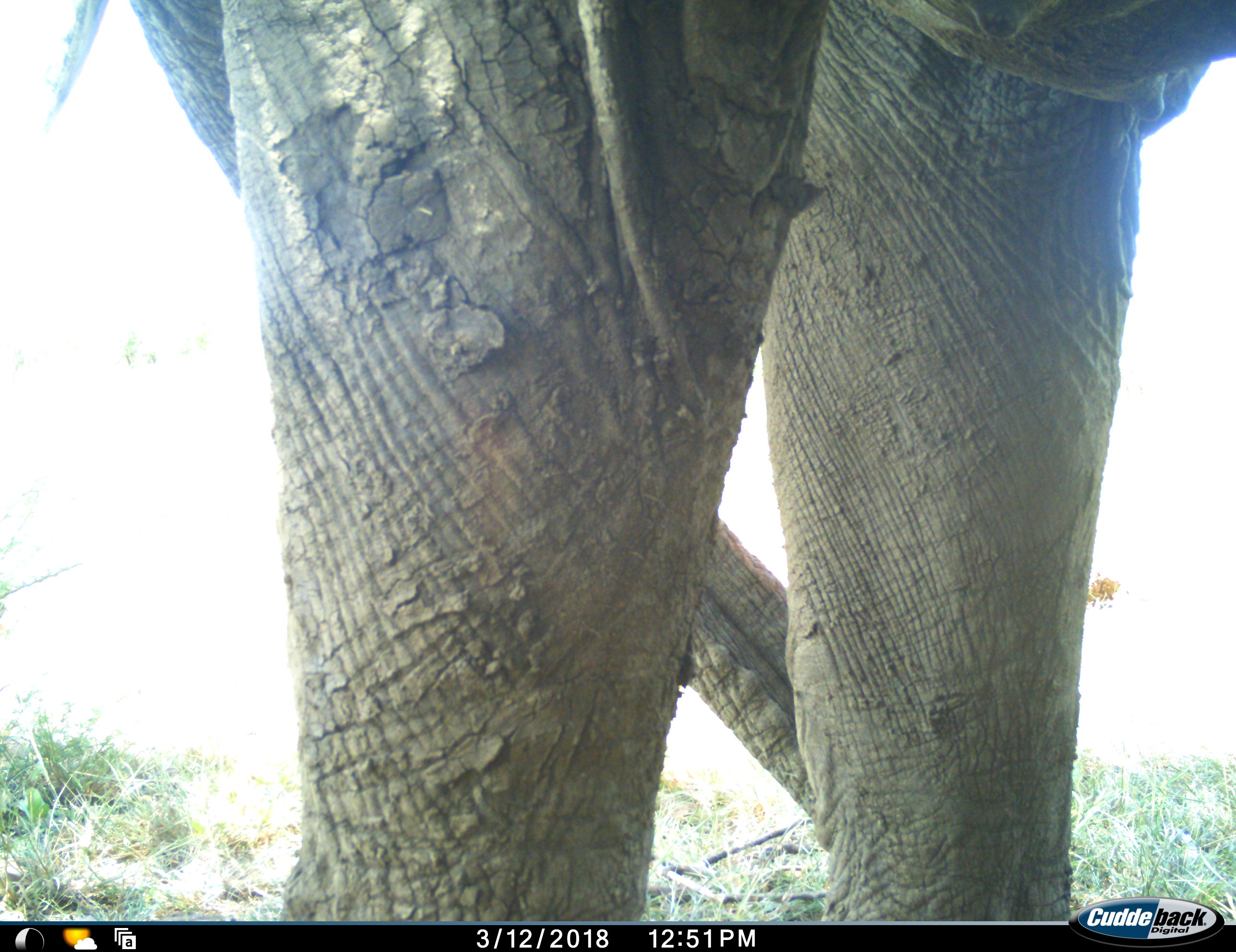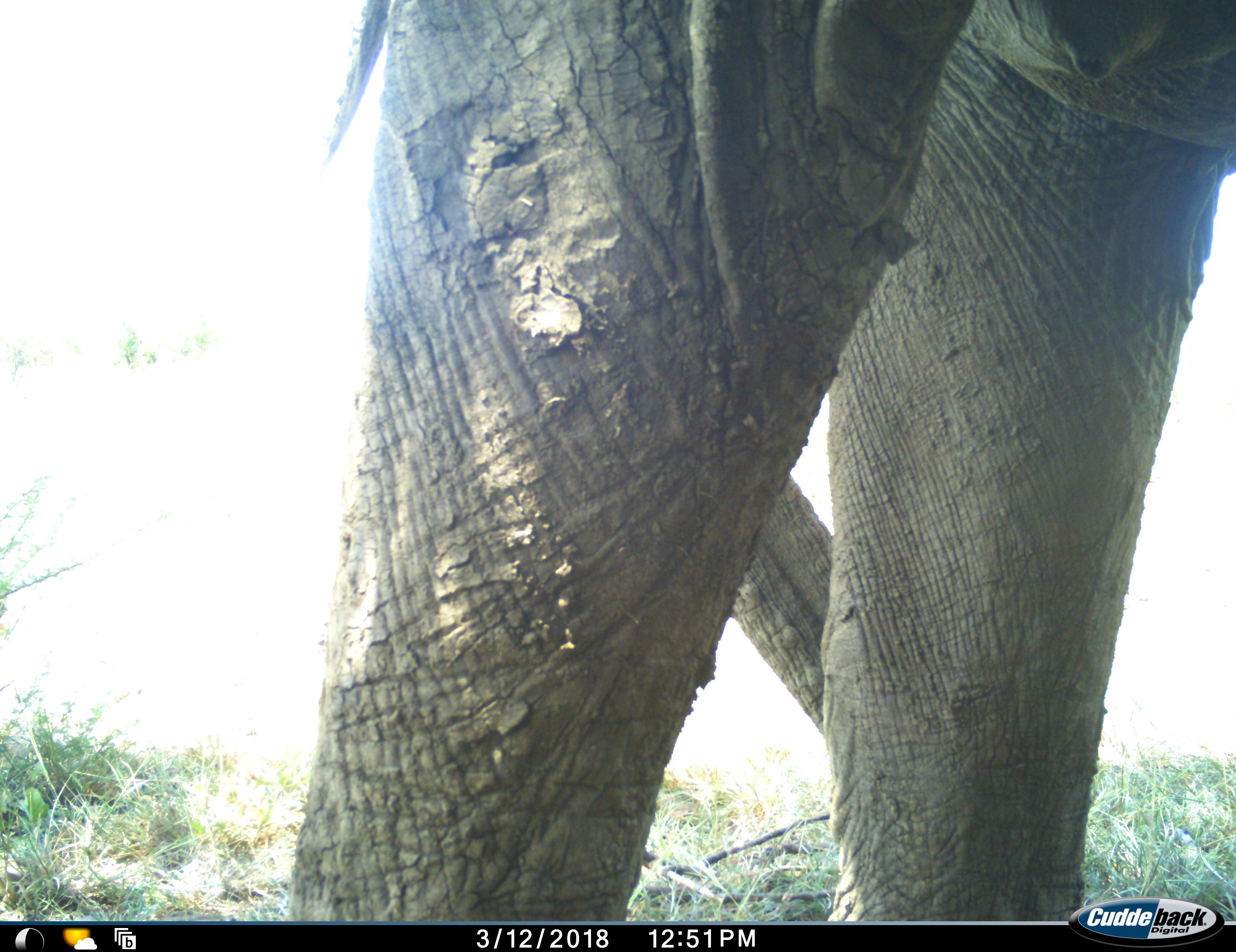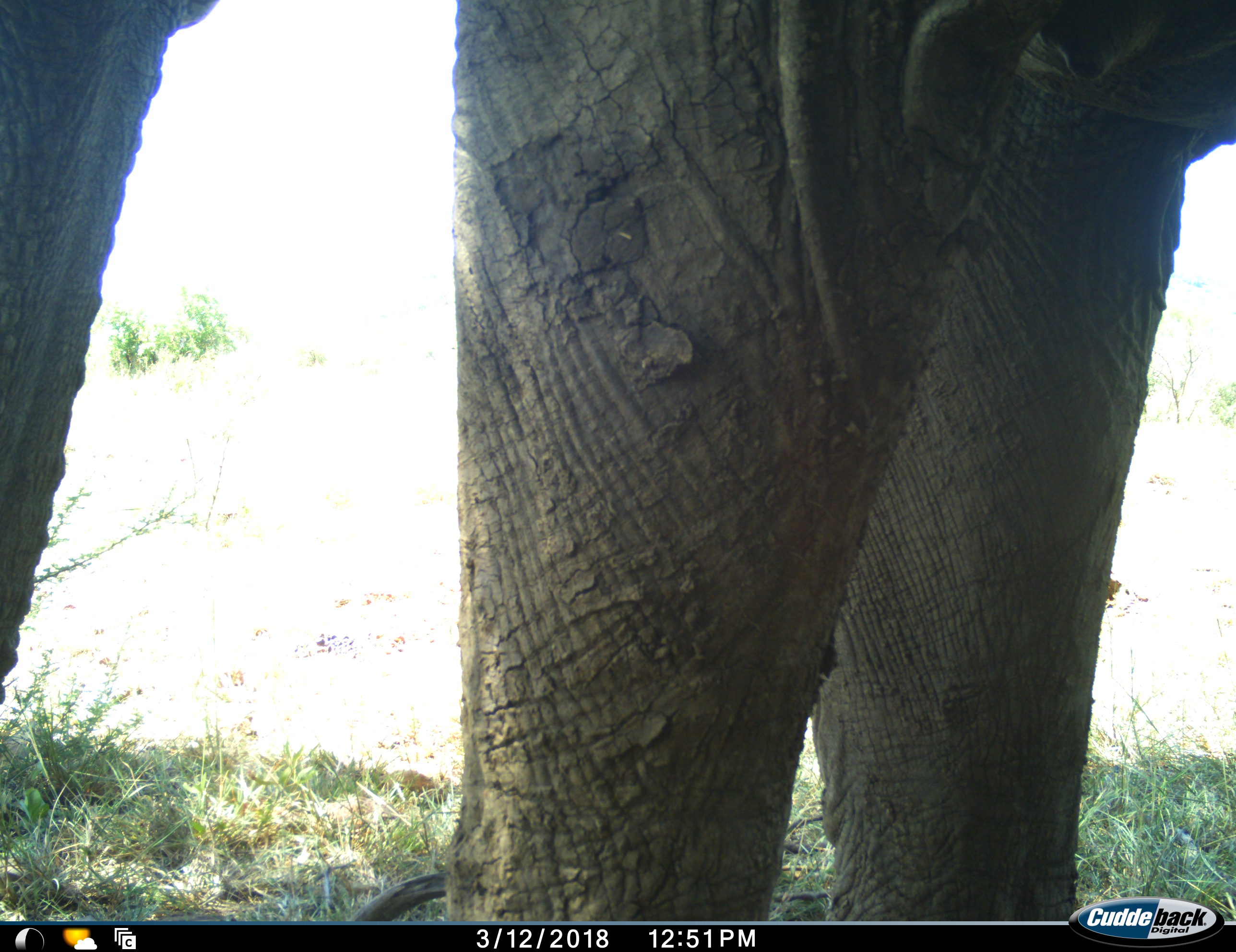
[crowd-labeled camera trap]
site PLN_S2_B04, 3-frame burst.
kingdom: Animalia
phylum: Chordata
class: Mammalia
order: Proboscidea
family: Elephantidae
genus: Loxodonta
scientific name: Loxodonta africana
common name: african bush elephant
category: elephant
Elephant (african bush elephant) (Loxodonta africana), count 1. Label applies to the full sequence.